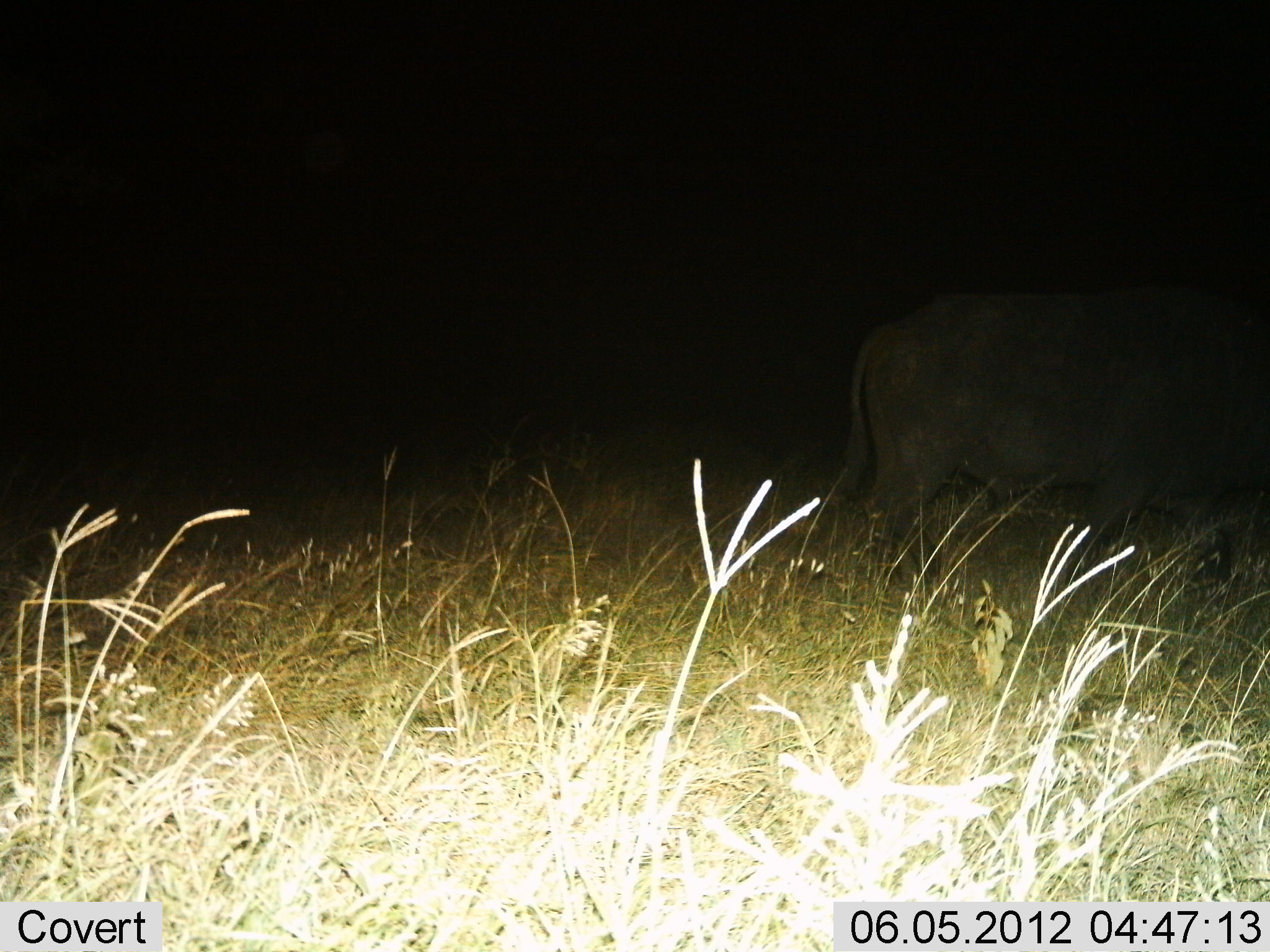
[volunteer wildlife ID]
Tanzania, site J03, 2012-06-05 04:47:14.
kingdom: Animalia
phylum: Chordata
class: Mammalia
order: Artiodactyla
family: Bovidae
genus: Syncerus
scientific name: Syncerus caffer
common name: cape buffalo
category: buffalo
Buffalo (cape buffalo) (Syncerus caffer), count 1. Behavior (volunteer vote fractions): standing 30%, resting 0%, moving 70%, interacting 0%. Young present (vote fraction): 0%. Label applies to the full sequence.